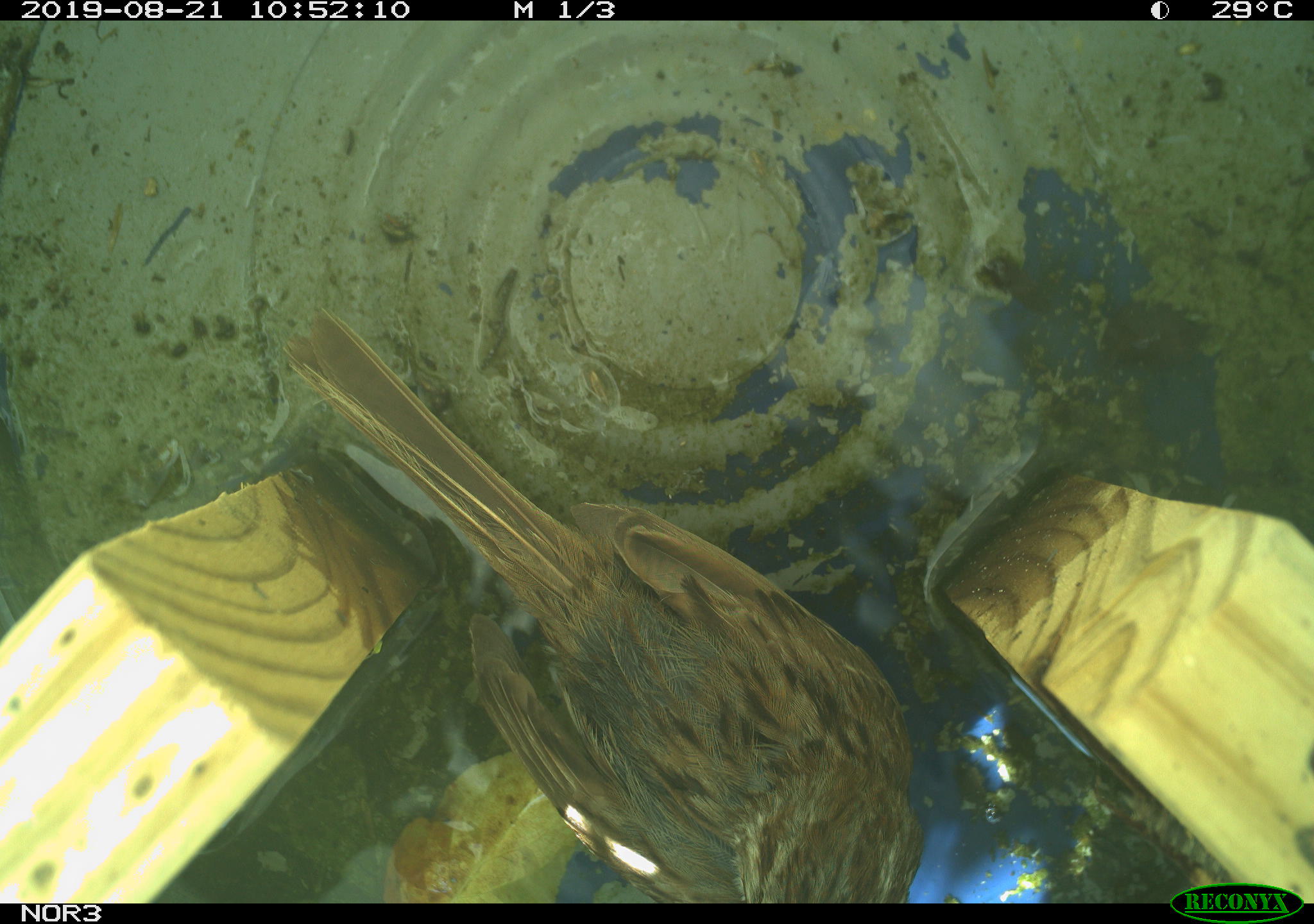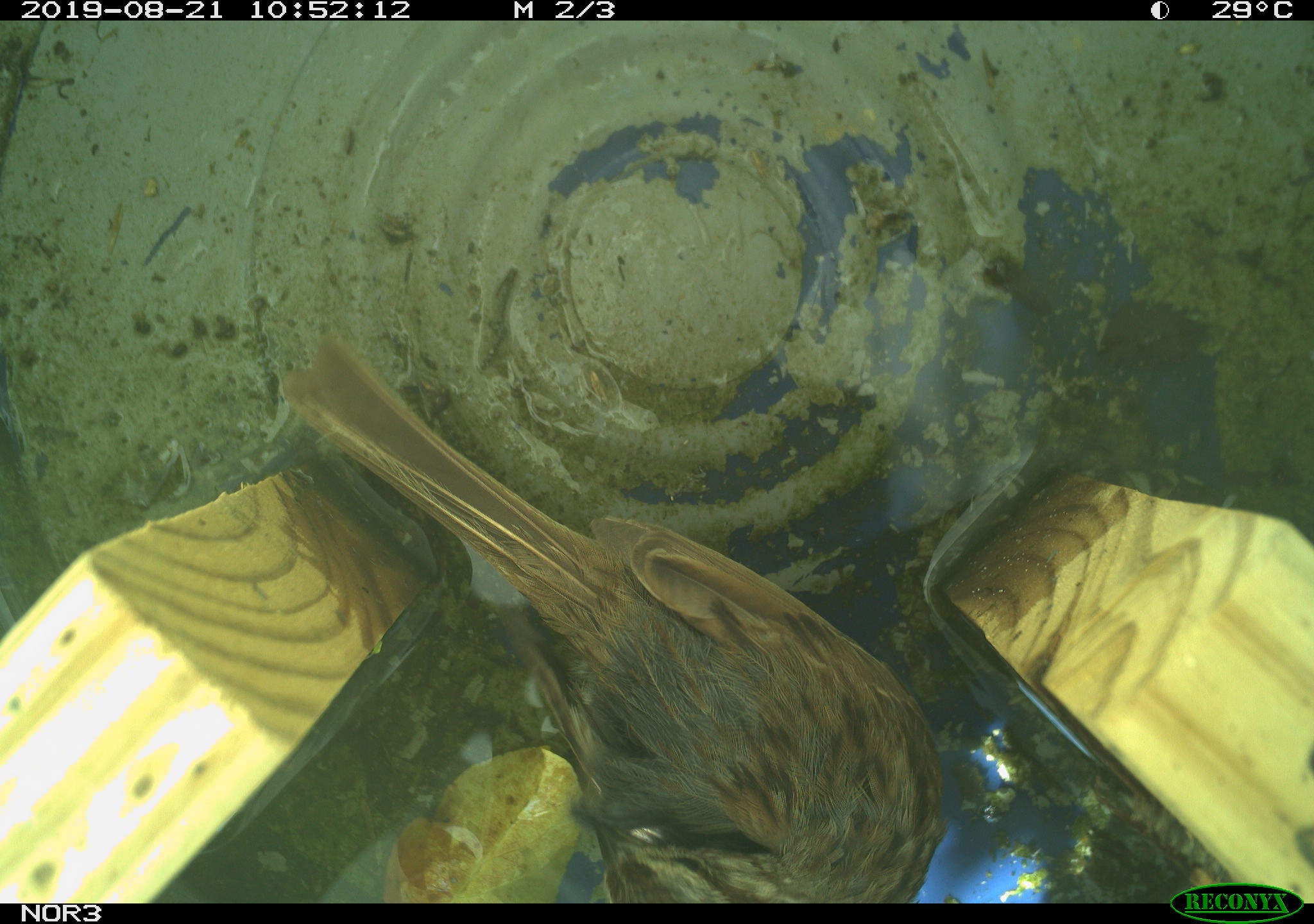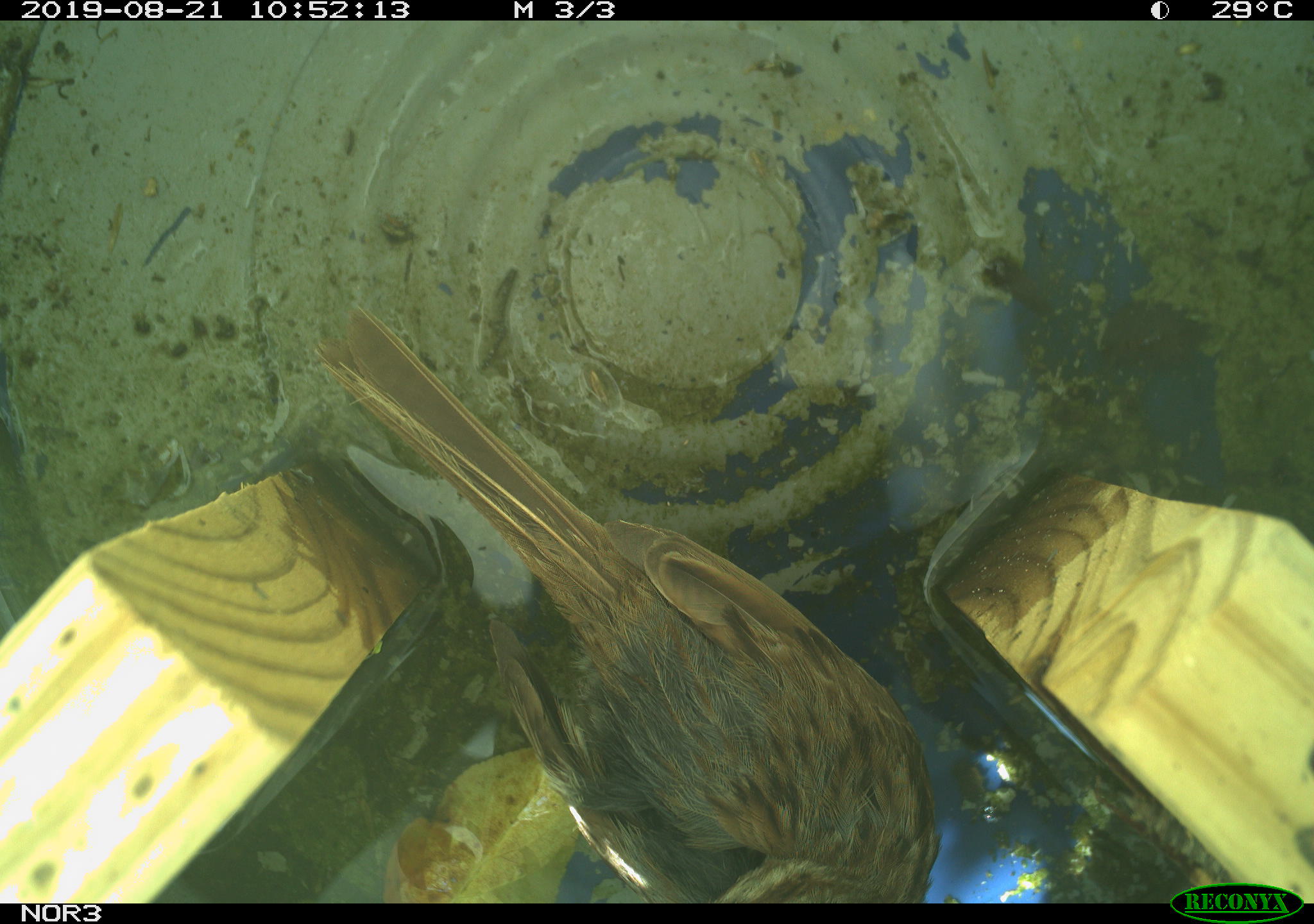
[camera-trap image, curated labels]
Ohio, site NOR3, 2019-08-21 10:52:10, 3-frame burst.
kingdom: Animalia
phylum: Chordata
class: Aves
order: Passeriformes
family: Passerellidae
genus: Melospiza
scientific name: Melospiza melodia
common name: song sparrow